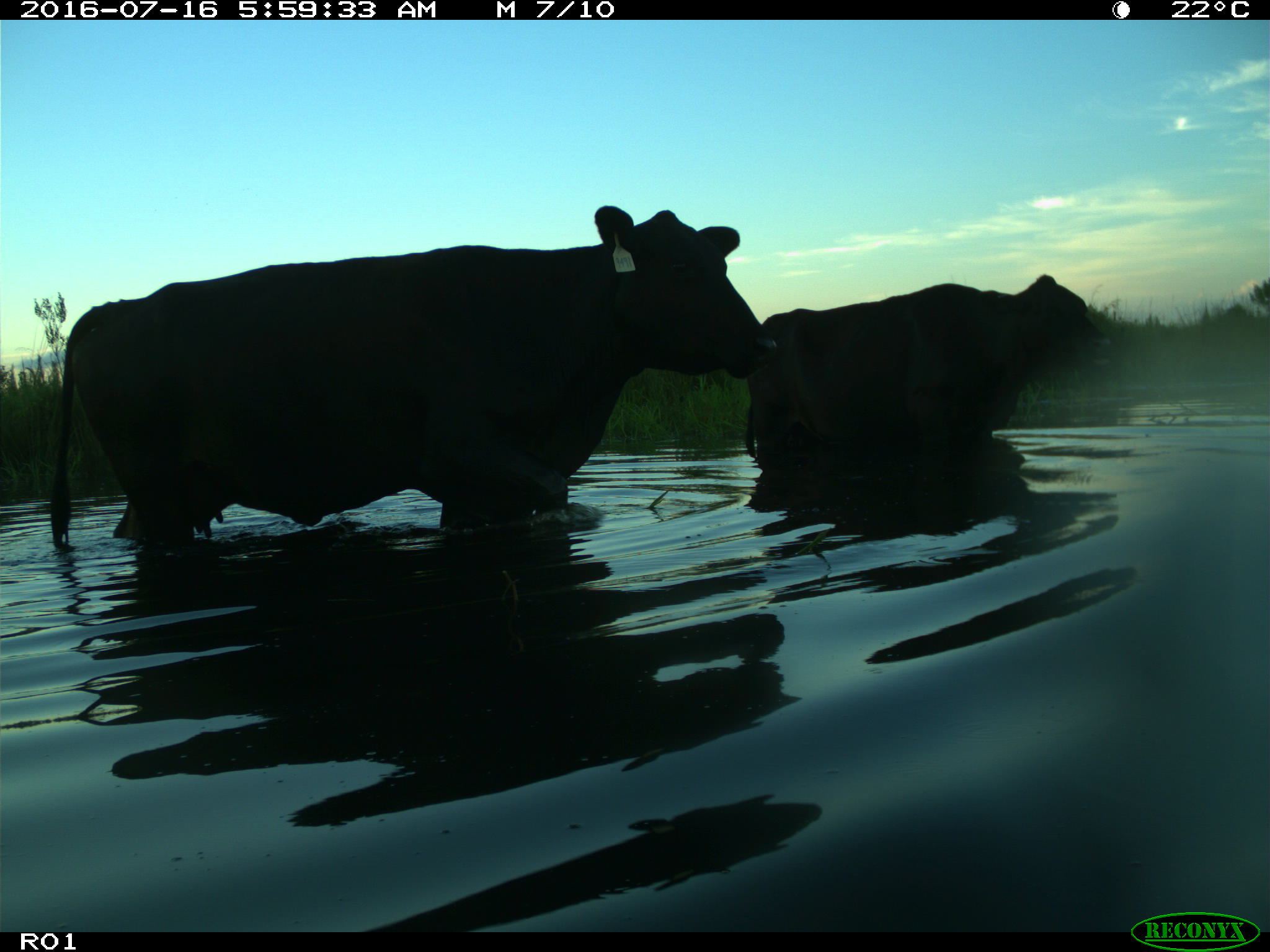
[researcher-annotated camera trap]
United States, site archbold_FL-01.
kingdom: Animalia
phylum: Chordata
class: Mammalia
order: Artiodactyla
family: Bovidae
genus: Bos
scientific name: Bos taurus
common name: domestic cow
Bos taurus (domestic cow).